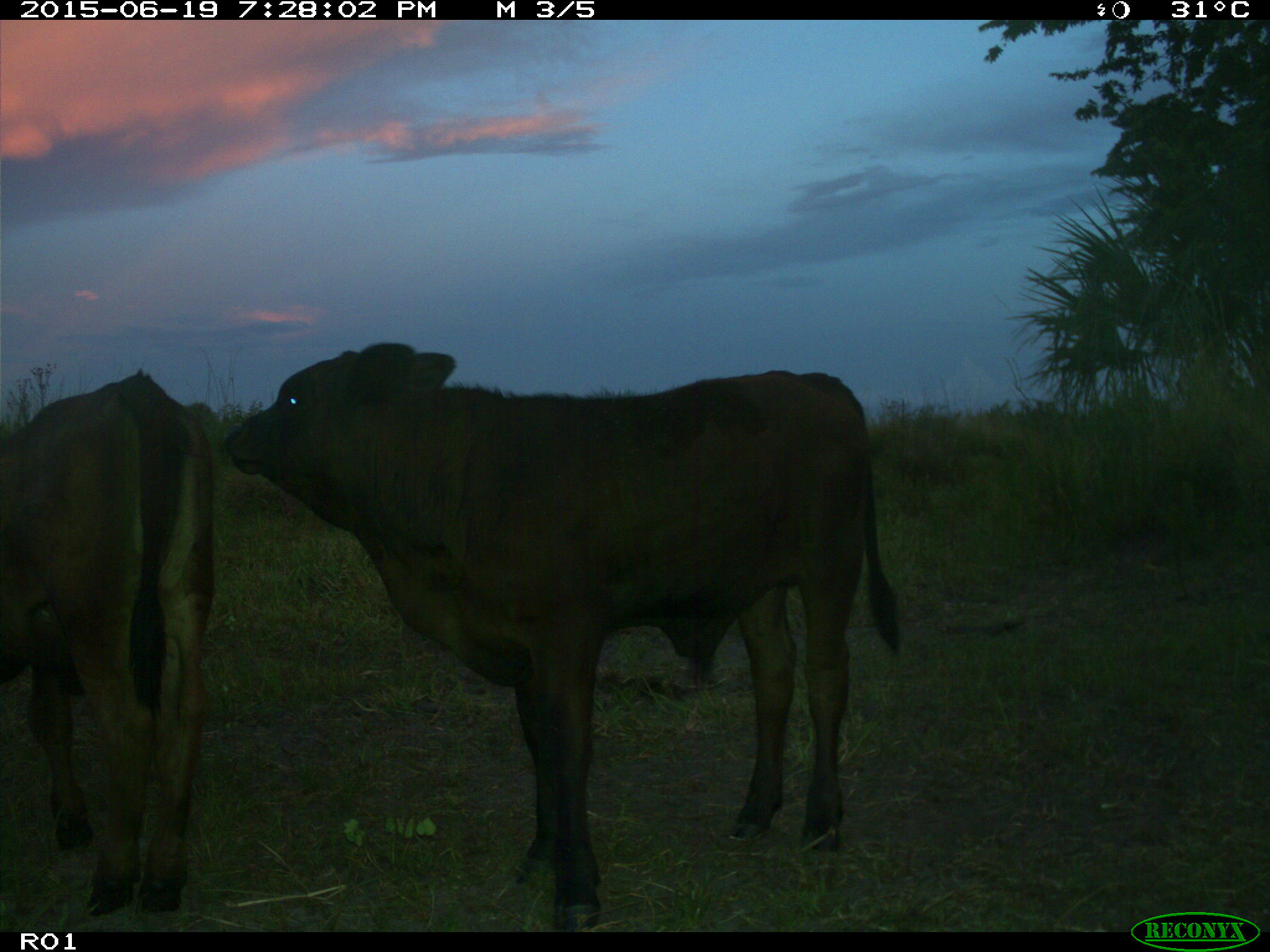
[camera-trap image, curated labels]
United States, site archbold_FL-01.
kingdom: Animalia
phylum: Chordata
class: Mammalia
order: Artiodactyla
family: Bovidae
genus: Bos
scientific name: Bos taurus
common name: domestic cow